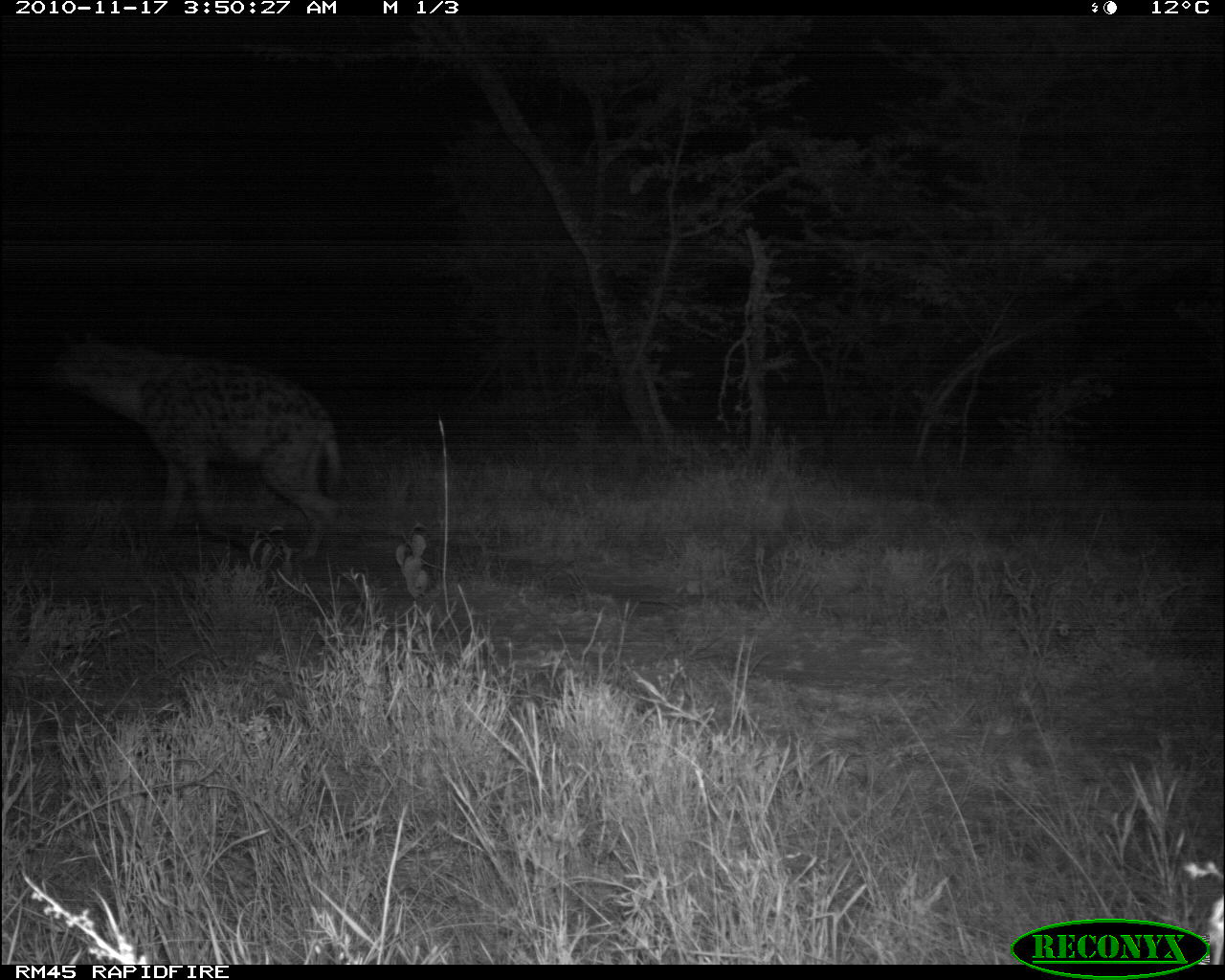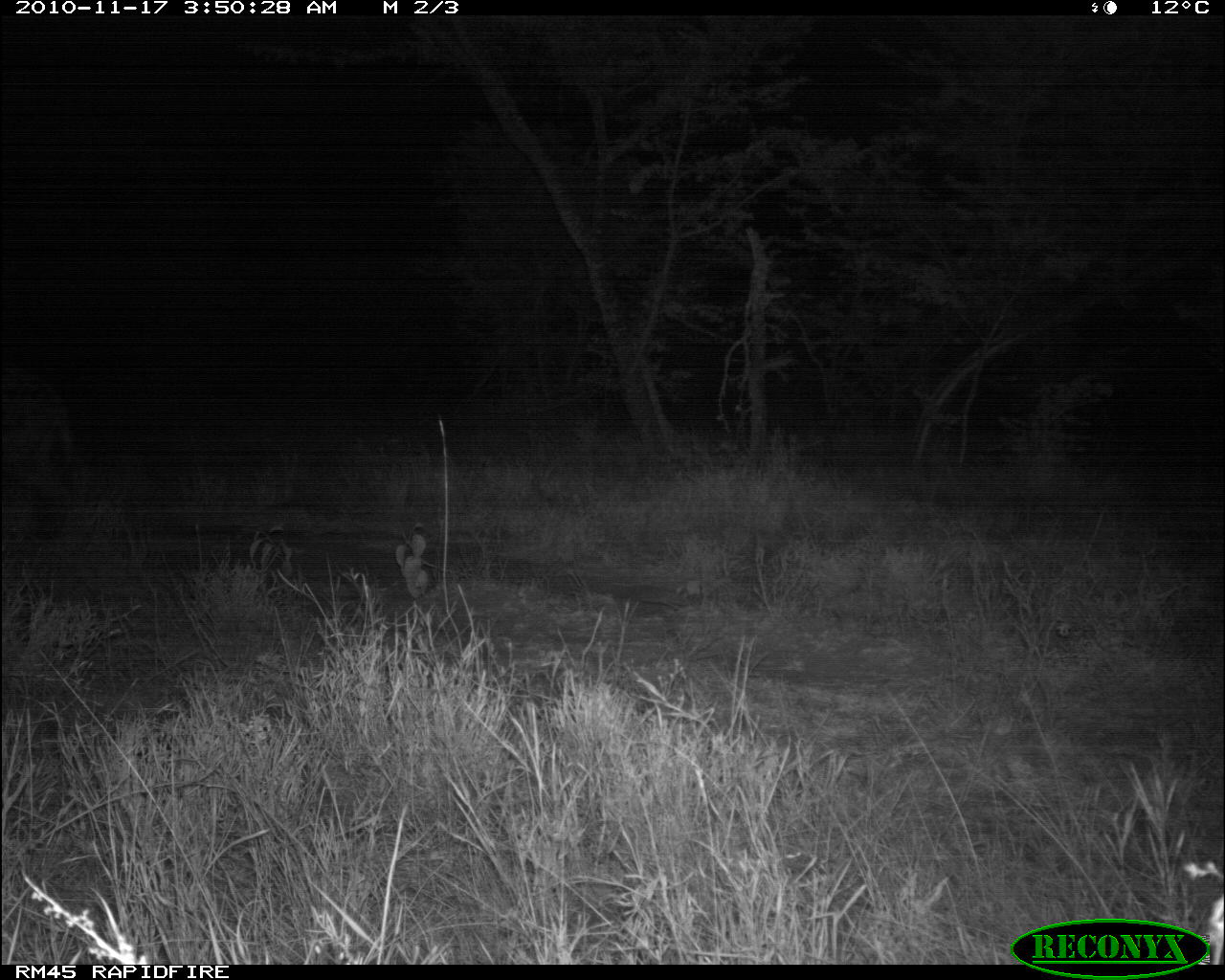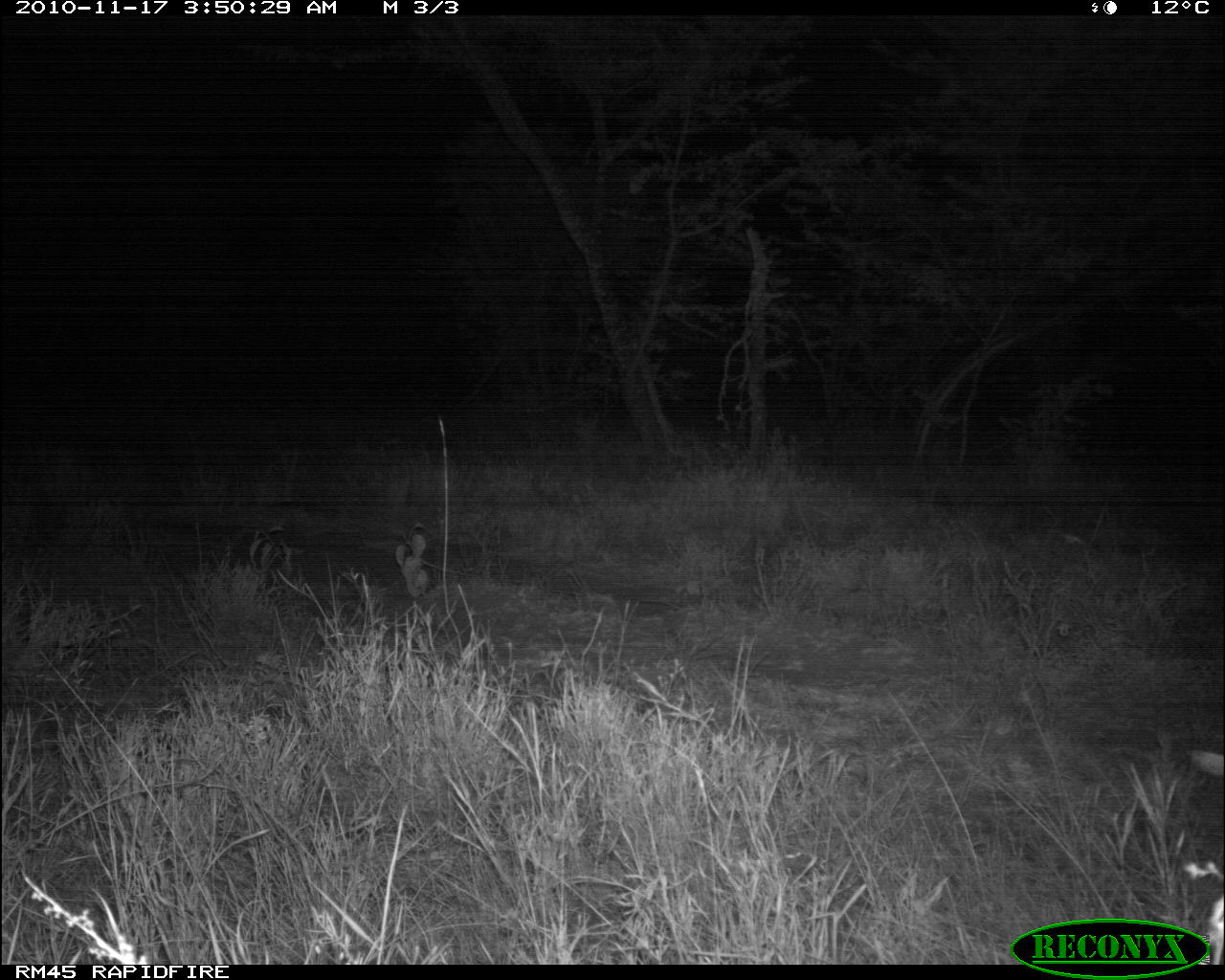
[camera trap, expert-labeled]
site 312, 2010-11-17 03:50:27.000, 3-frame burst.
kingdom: Animalia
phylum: Chordata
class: Mammalia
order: Carnivora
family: Hyaenidae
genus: Crocuta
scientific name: Crocuta crocuta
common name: spotted hyena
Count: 1.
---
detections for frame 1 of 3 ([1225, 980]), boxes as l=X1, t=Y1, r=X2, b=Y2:
crocuta crocuta: l=33, t=334, r=346, b=562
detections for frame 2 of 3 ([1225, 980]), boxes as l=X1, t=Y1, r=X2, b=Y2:
crocuta crocuta: l=0, t=368, r=88, b=537